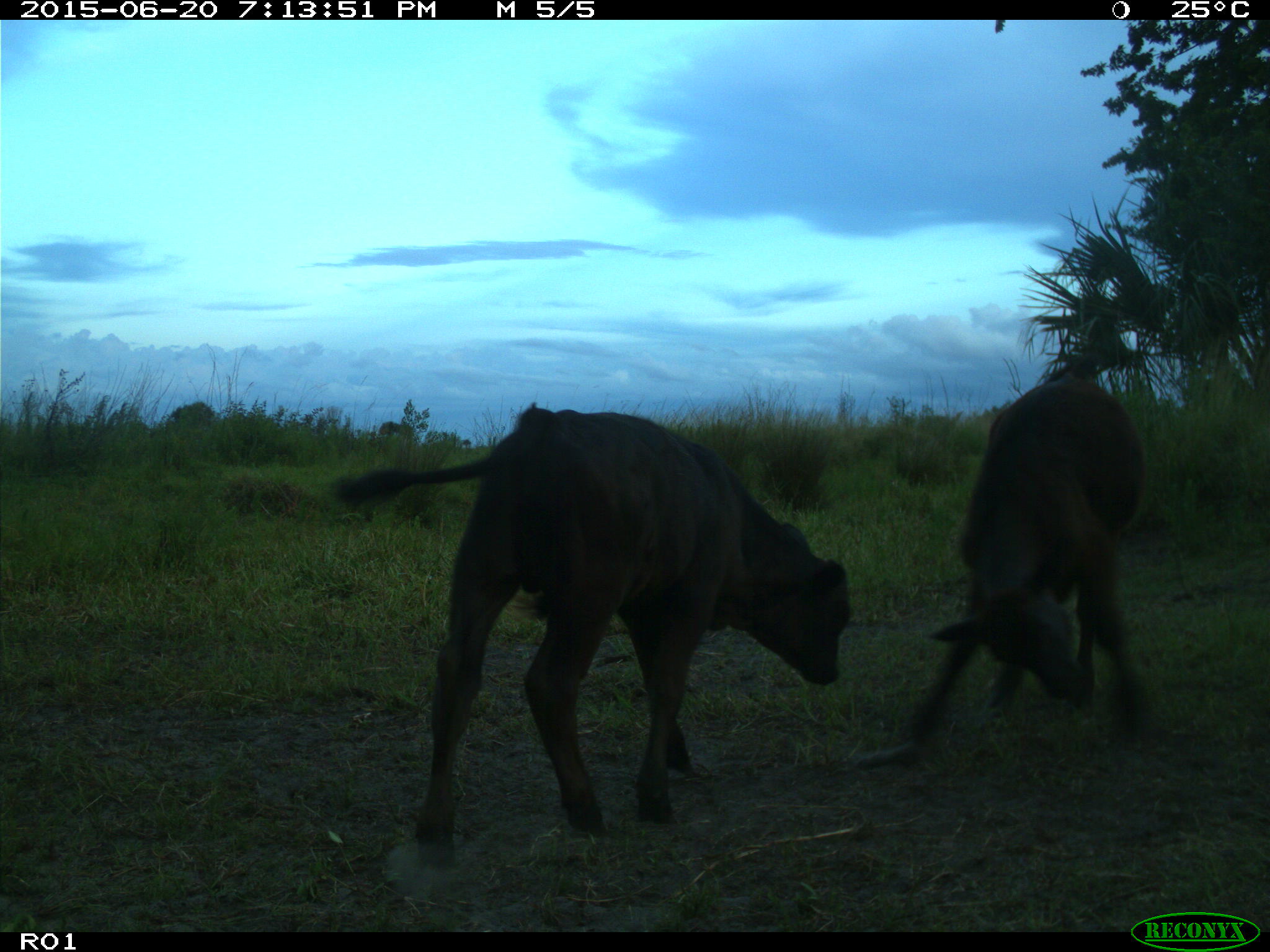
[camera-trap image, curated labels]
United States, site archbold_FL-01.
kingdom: Animalia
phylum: Chordata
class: Mammalia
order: Artiodactyla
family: Bovidae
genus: Bos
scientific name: Bos taurus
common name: domestic cow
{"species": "Bos taurus (domestic cow)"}